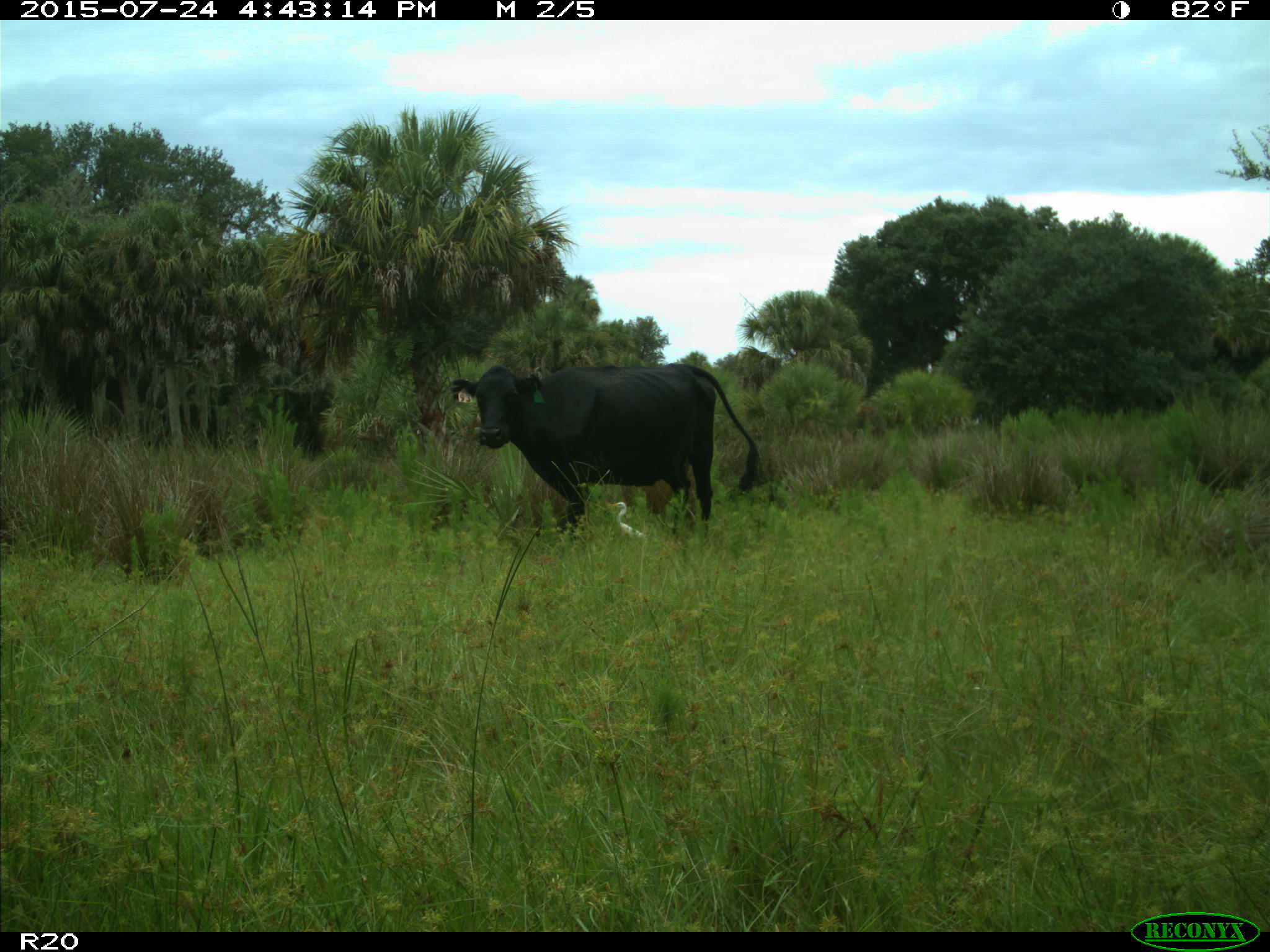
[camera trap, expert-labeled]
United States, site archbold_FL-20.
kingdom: Animalia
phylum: Chordata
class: Mammalia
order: Artiodactyla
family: Bovidae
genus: Bos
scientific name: Bos taurus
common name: domestic cow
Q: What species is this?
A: Bos taurus (domestic cow).